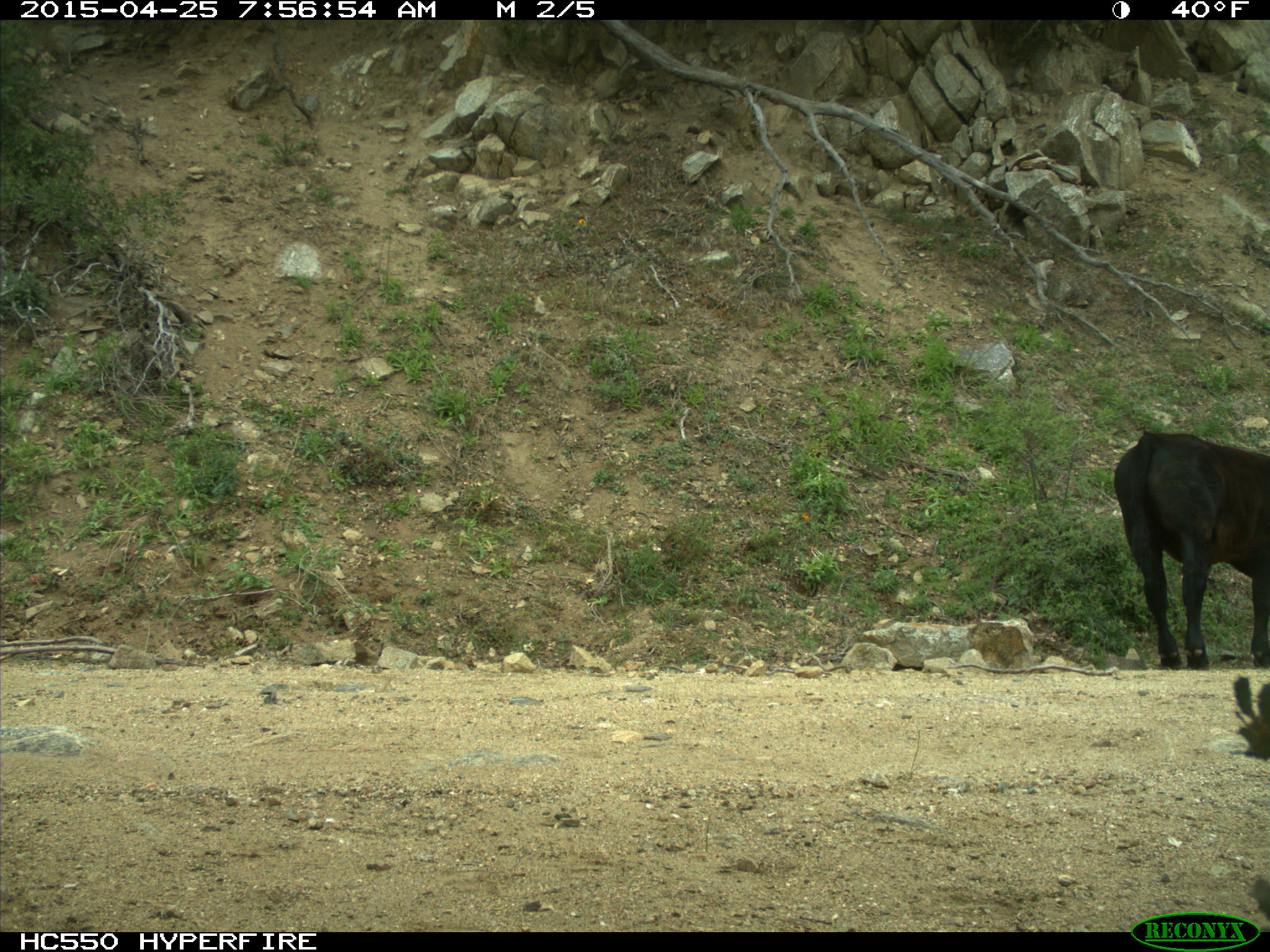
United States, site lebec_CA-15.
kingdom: Animalia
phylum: Chordata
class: Mammalia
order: Artiodactyla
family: Bovidae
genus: Bos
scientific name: Bos taurus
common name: domestic cow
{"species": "Bos taurus (domestic cow)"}